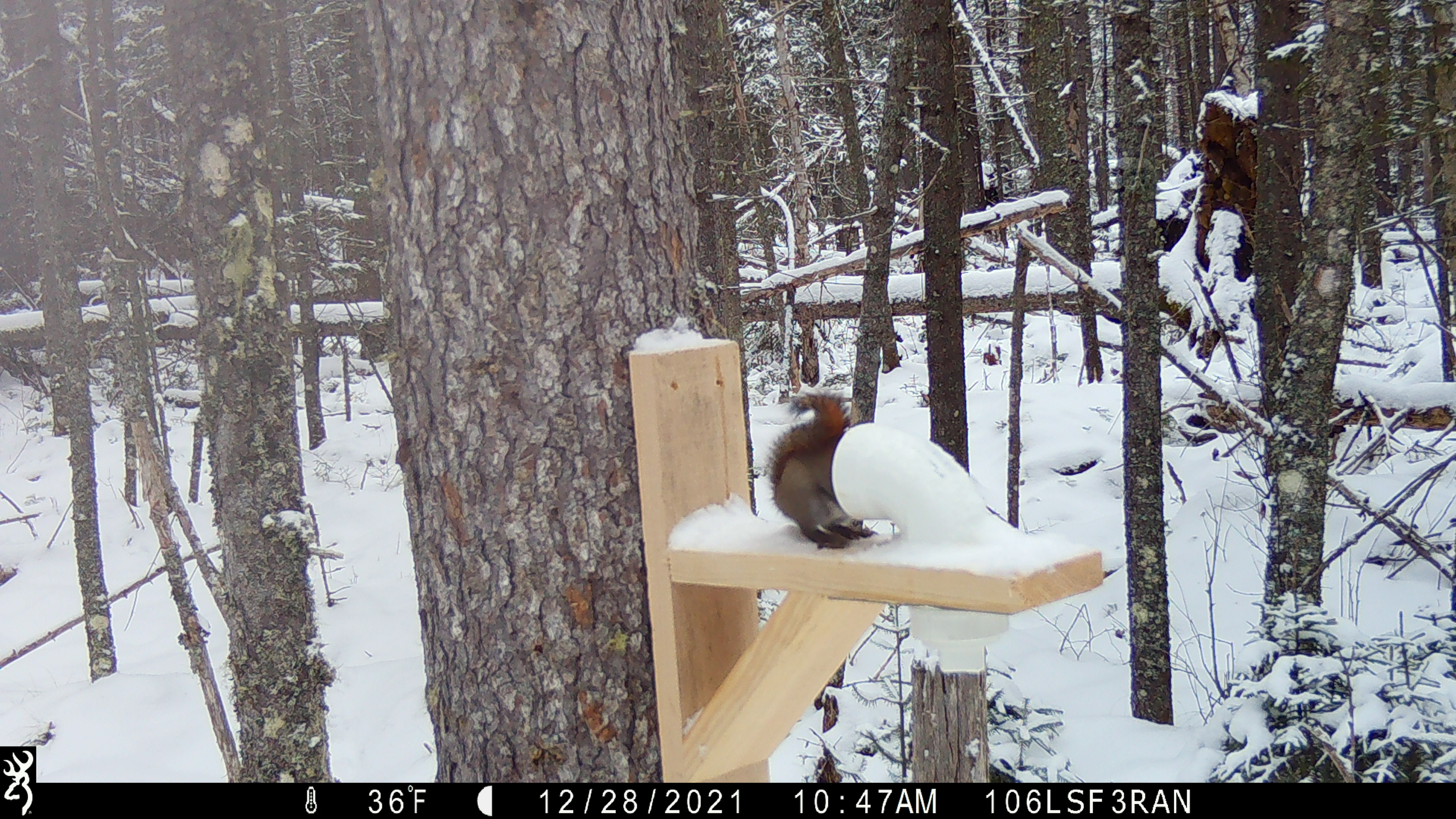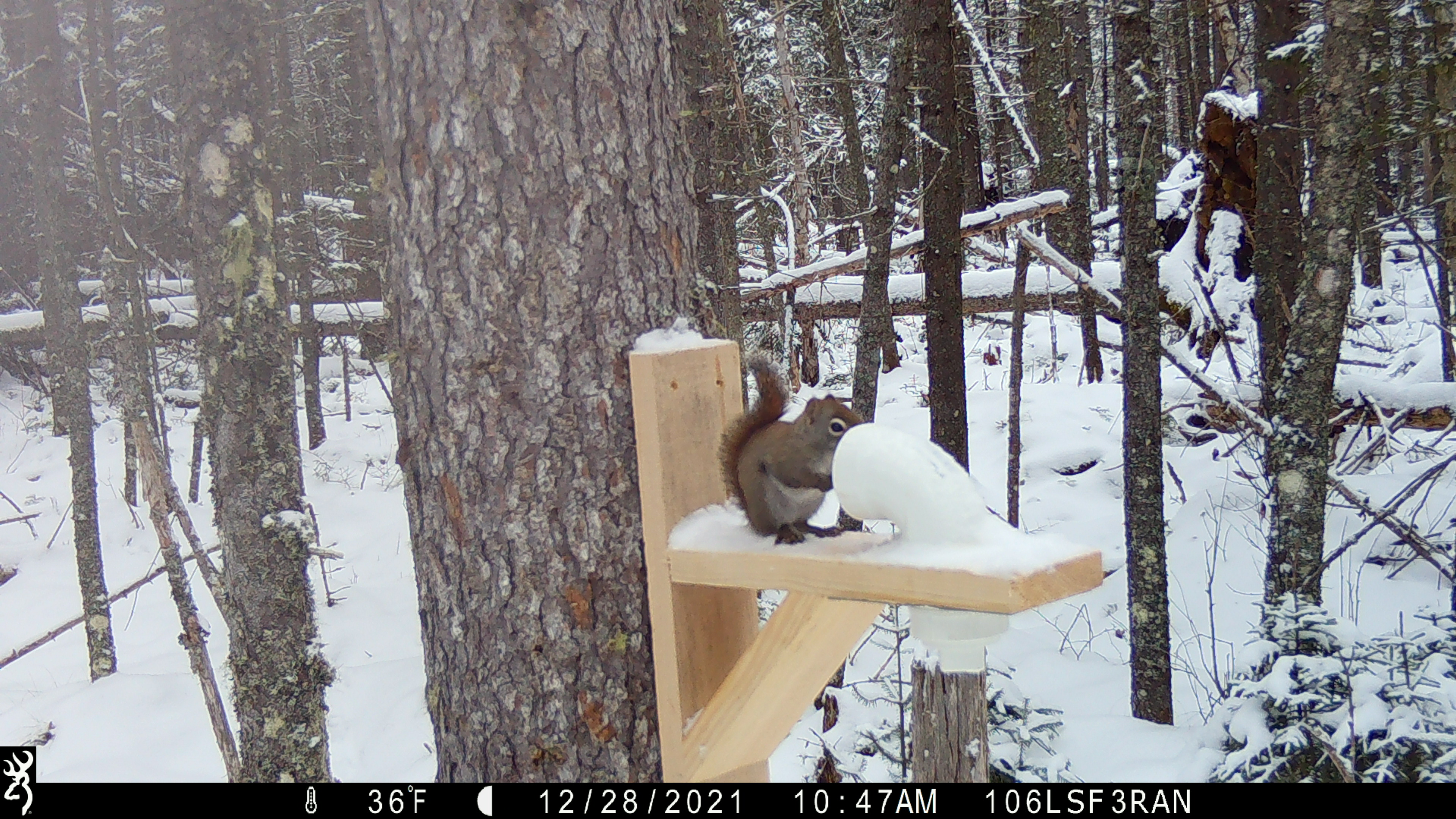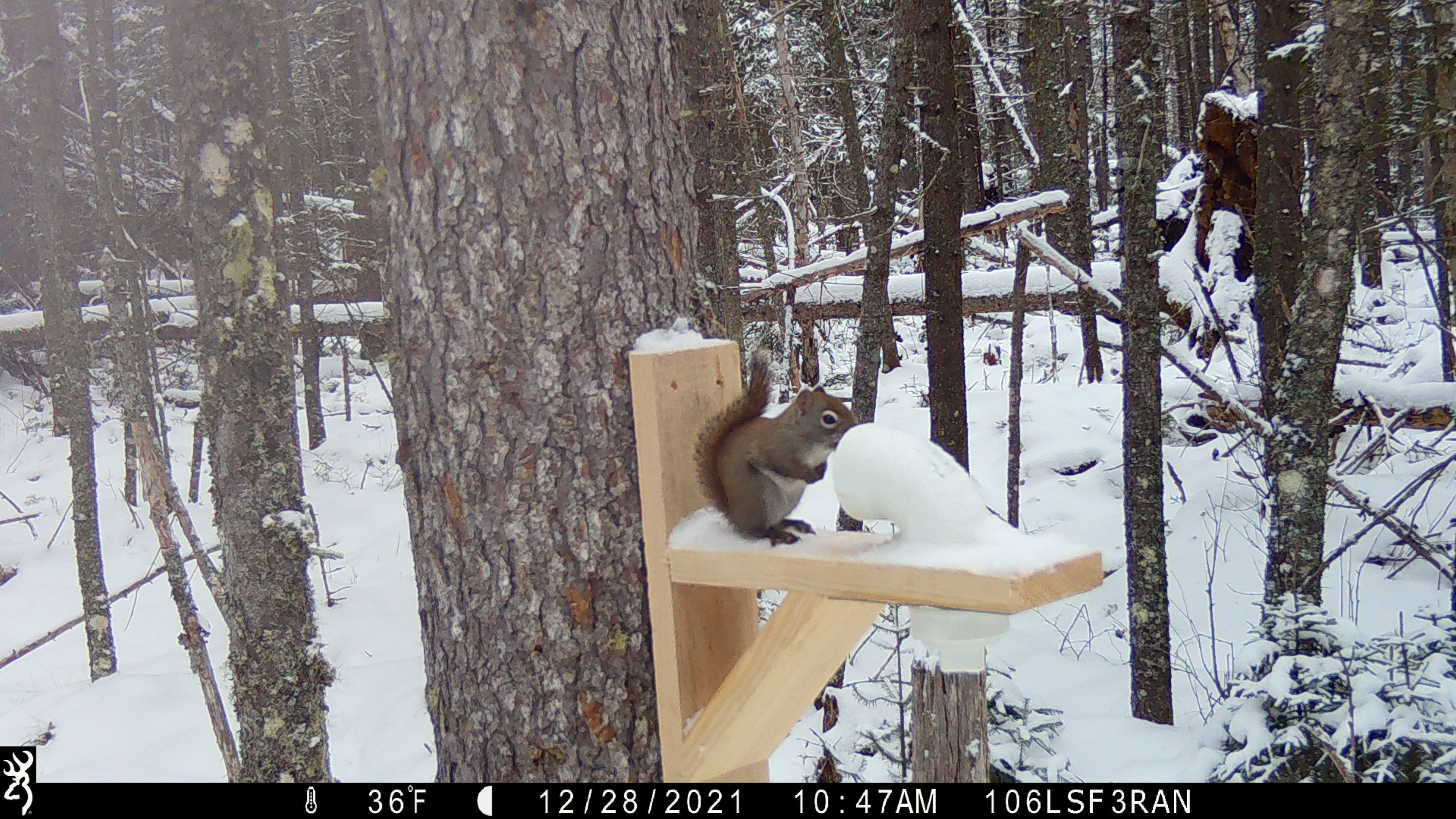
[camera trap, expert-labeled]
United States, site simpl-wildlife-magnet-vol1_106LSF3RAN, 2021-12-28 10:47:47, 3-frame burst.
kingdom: Animalia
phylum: Chordata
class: Mammalia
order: Rodentia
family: Sciuridae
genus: Tamiasciurus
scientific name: Tamiasciurus hudsonicus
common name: red squirrel